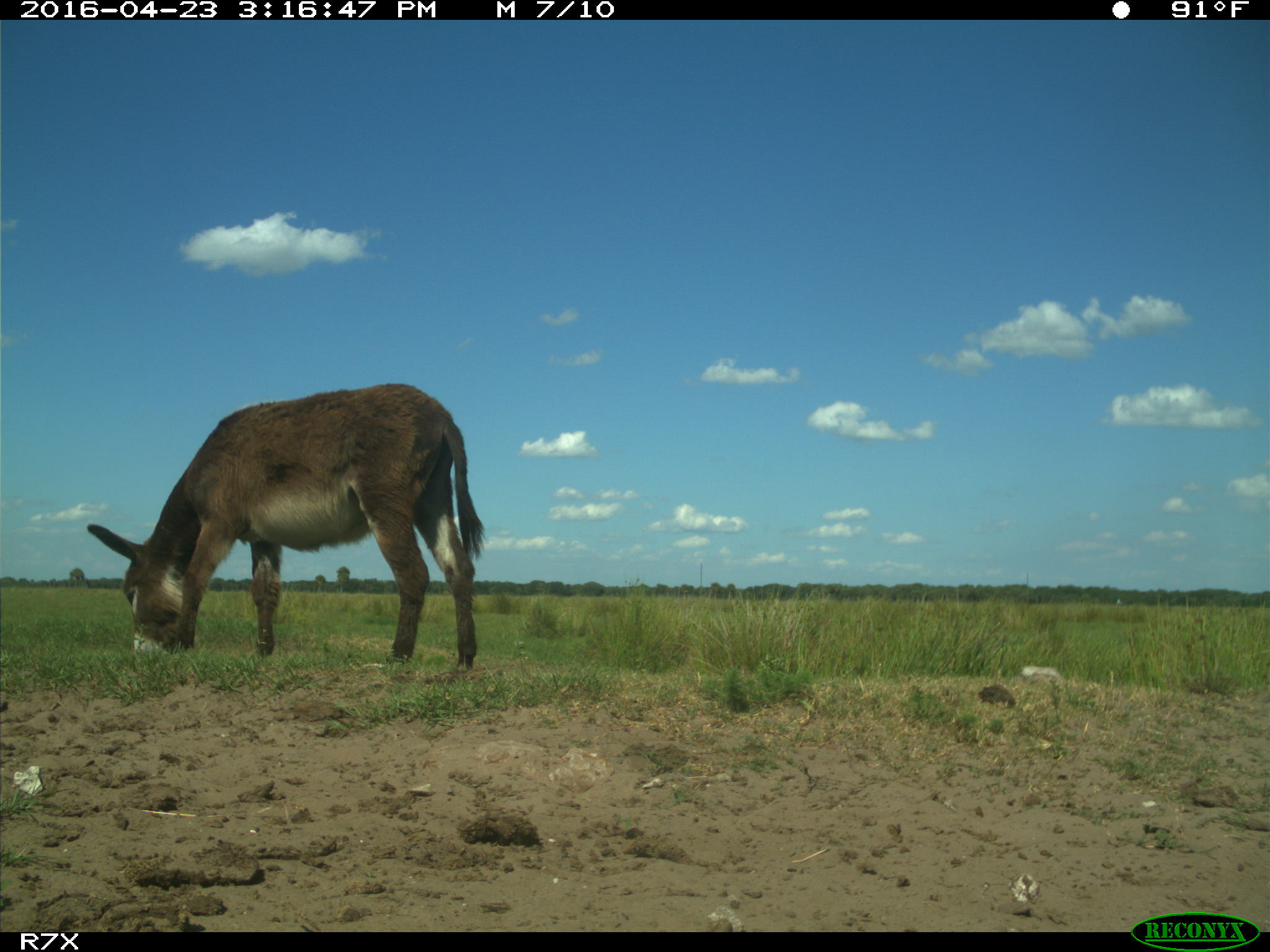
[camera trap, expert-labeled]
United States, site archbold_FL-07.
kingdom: Animalia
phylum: Chordata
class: Mammalia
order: Artiodactyla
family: Bovidae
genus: Bos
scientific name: Bos taurus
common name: domestic cow